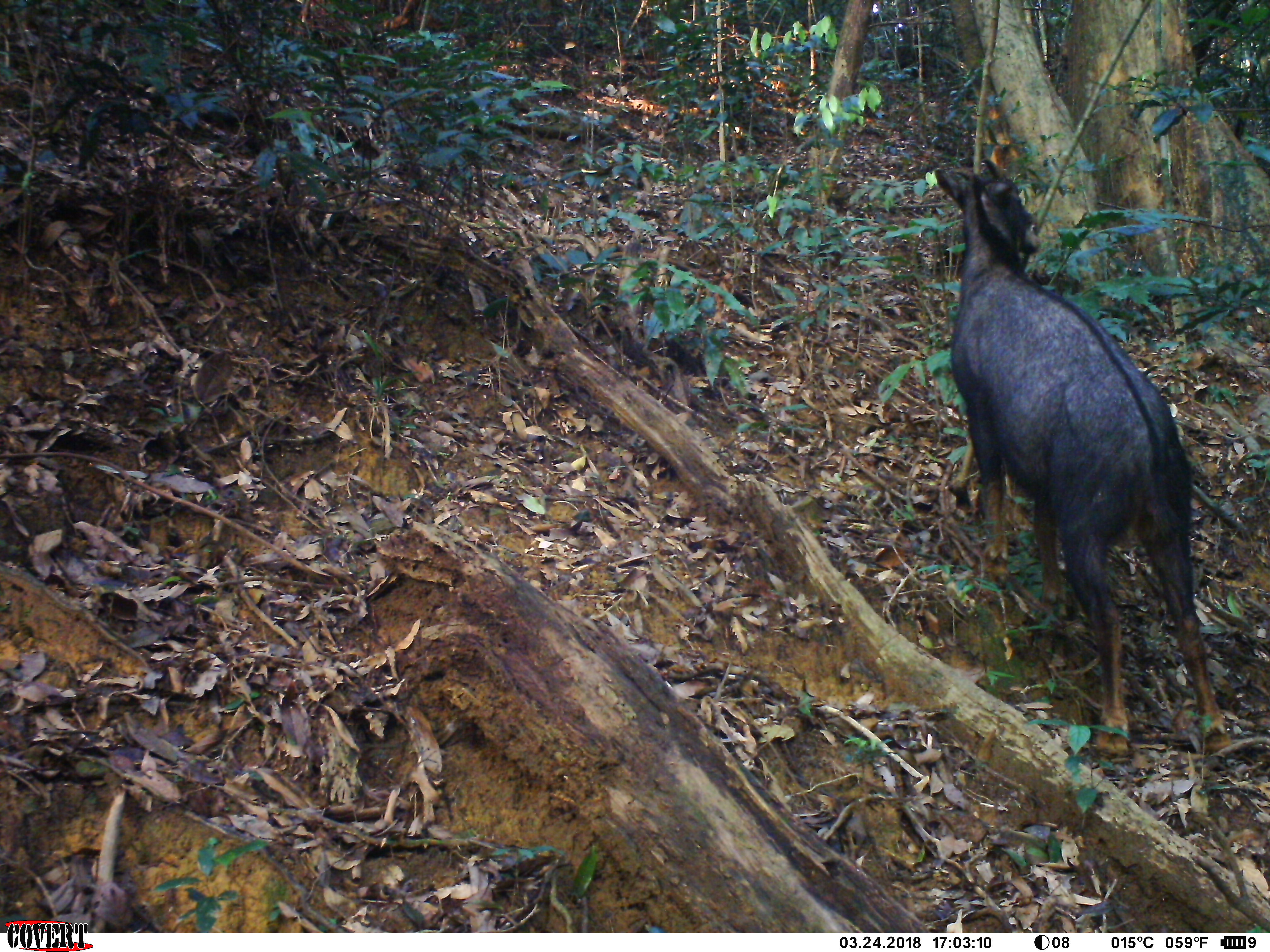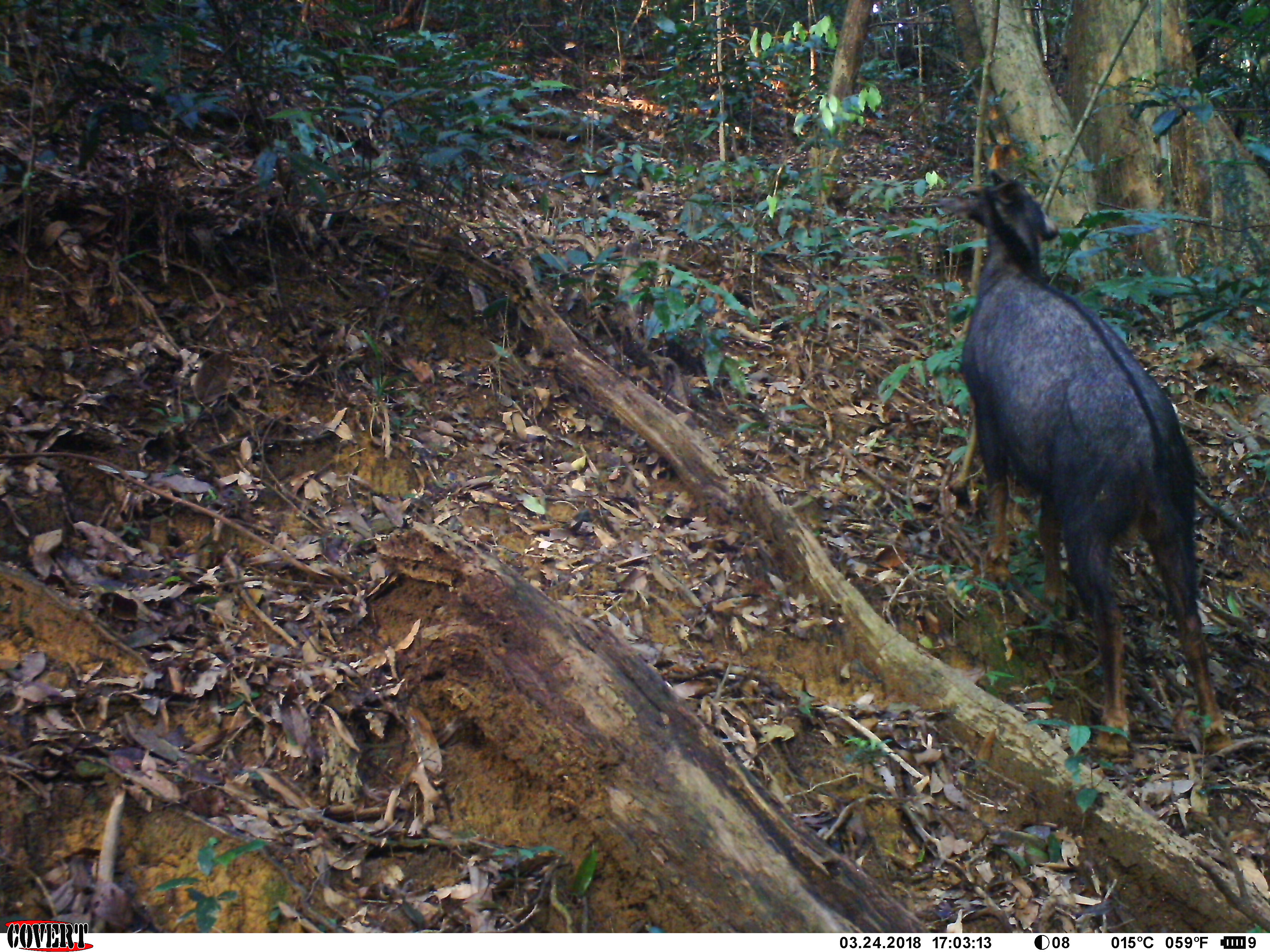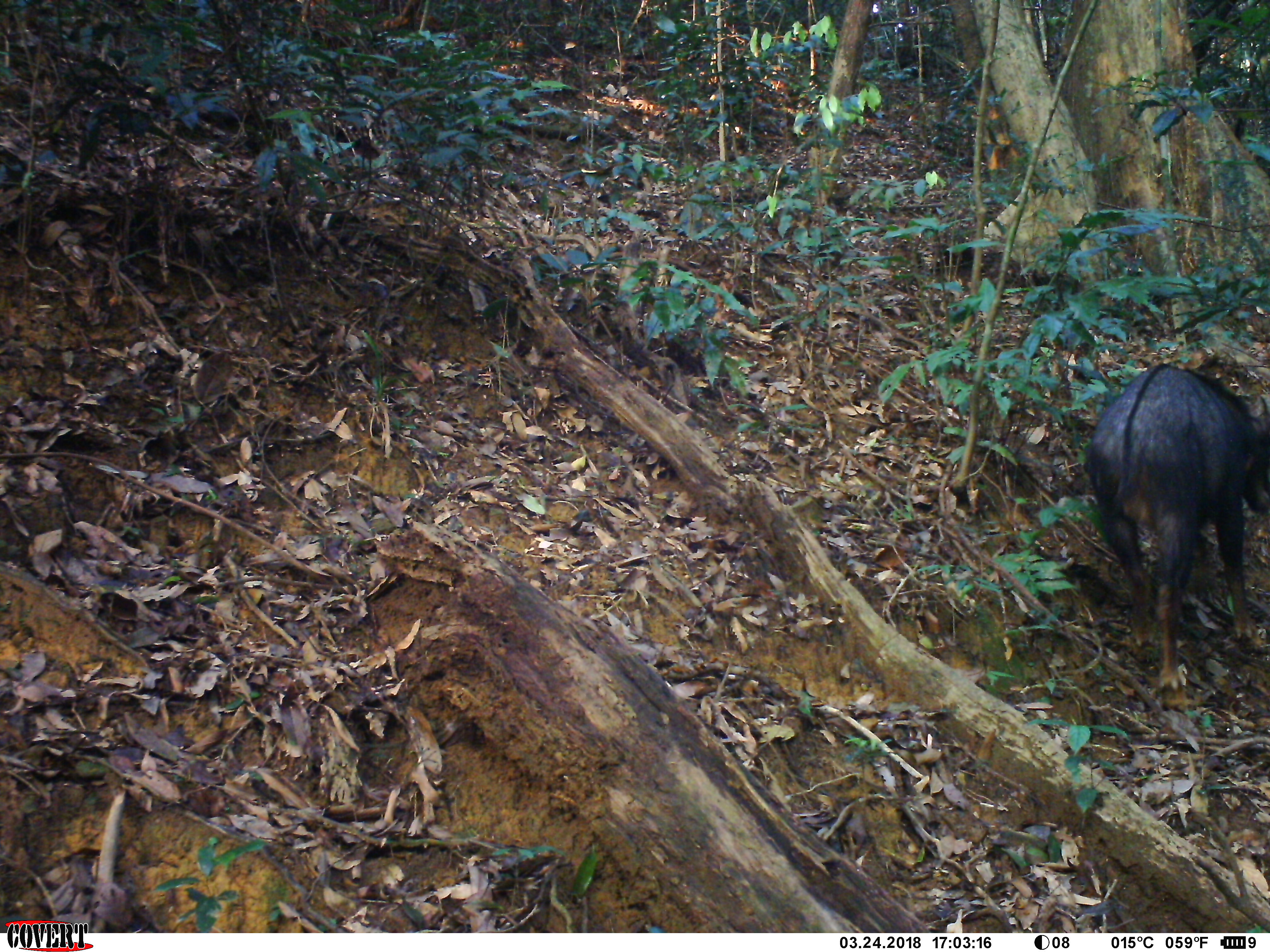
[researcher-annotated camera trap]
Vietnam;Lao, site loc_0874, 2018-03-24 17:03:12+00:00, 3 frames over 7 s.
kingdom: Animalia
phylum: Chordata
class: Mammalia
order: Artiodactyla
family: Bovidae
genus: Capricornis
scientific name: Capricornis sumatraensis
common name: chinese serow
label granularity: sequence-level